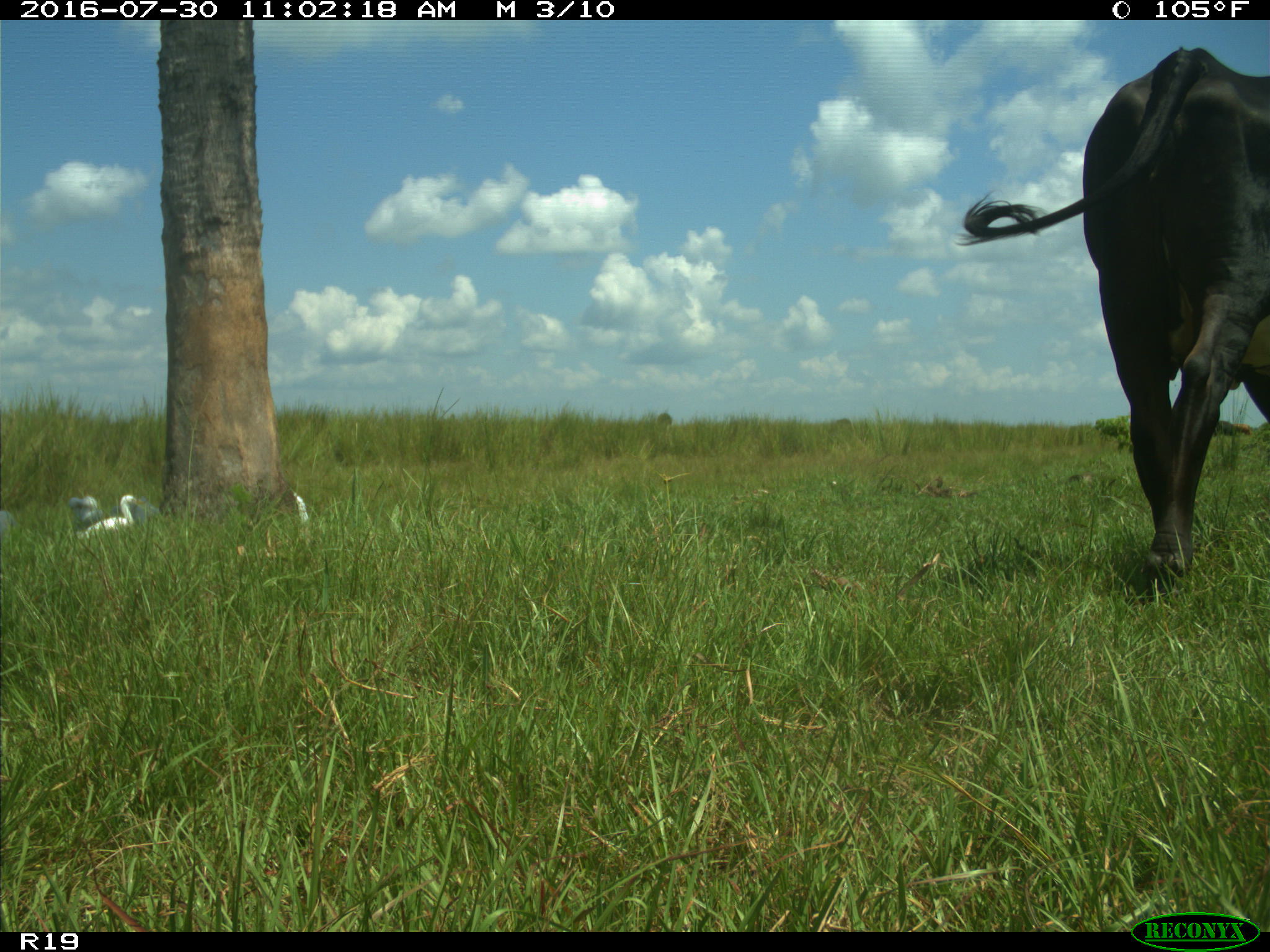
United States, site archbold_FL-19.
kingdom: Animalia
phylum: Chordata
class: Mammalia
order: Artiodactyla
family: Bovidae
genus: Bos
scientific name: Bos taurus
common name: domestic cow